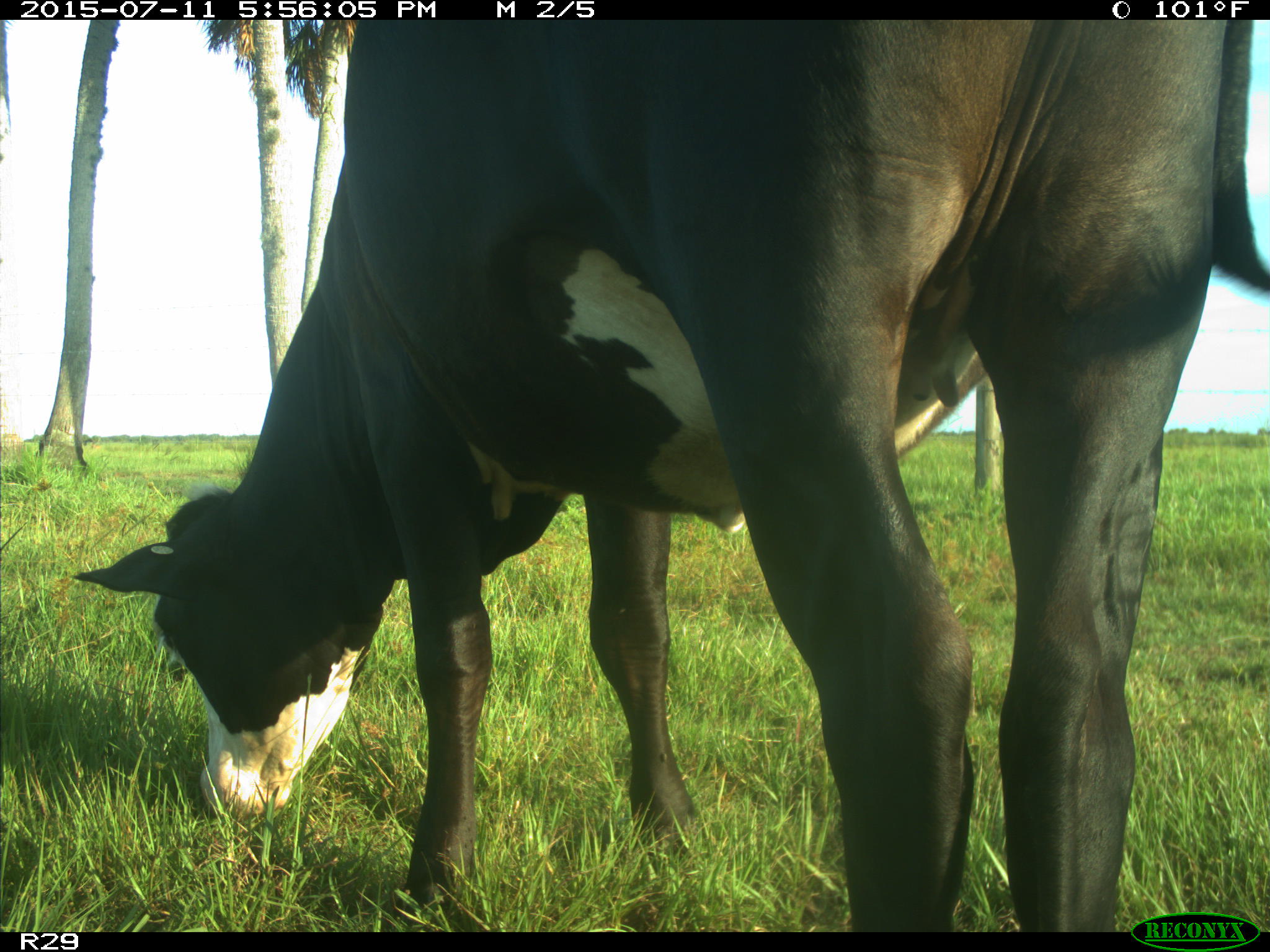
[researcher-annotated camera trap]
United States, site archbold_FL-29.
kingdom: Animalia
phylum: Chordata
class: Mammalia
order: Artiodactyla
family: Bovidae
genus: Bos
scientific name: Bos taurus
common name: domestic cow